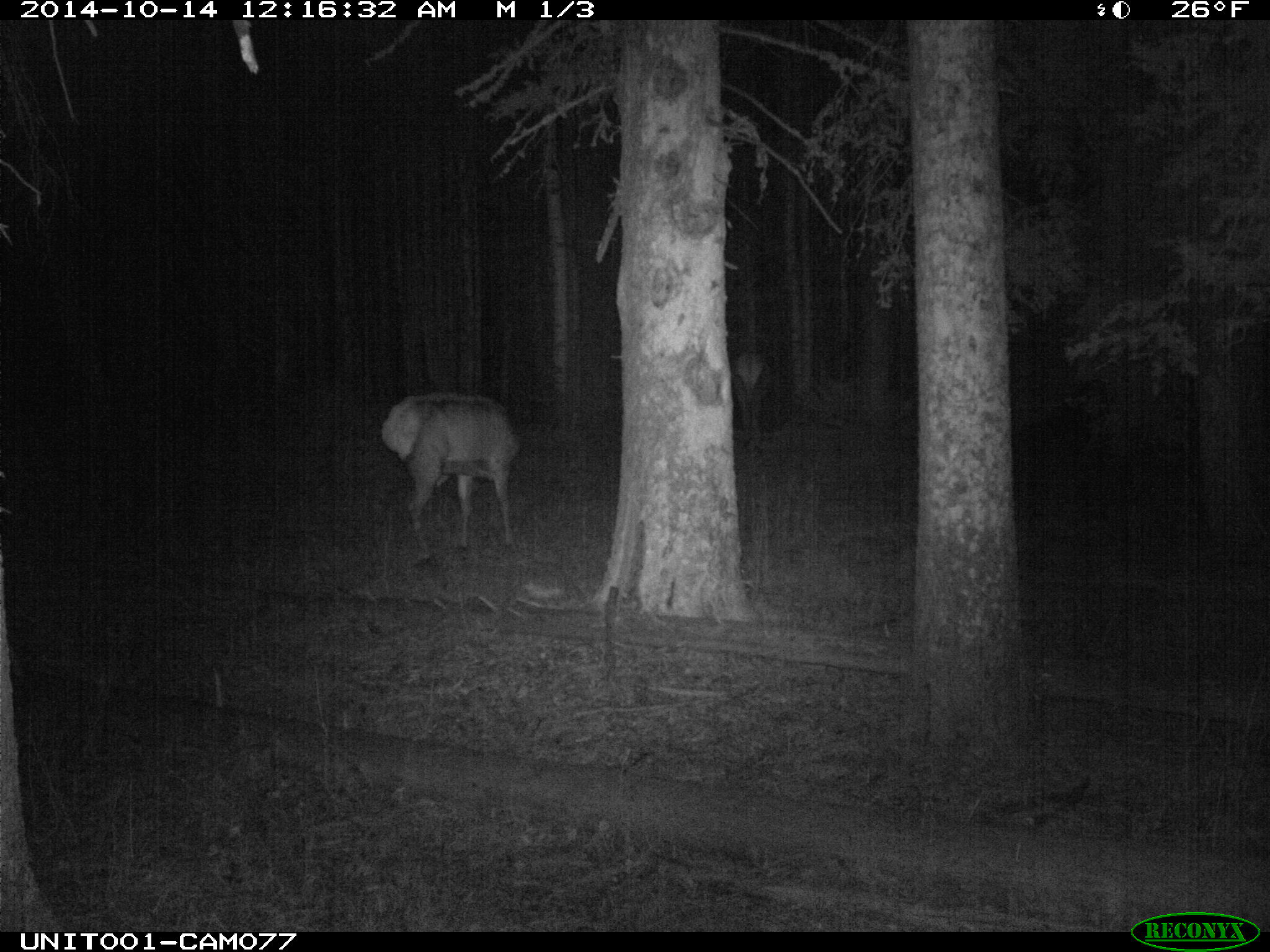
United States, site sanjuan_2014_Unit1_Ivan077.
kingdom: Animalia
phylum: Chordata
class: Mammalia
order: Artiodactyla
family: Cervidae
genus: Cervus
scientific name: Cervus elaphus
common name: red deer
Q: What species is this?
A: Cervus elaphus (red deer).